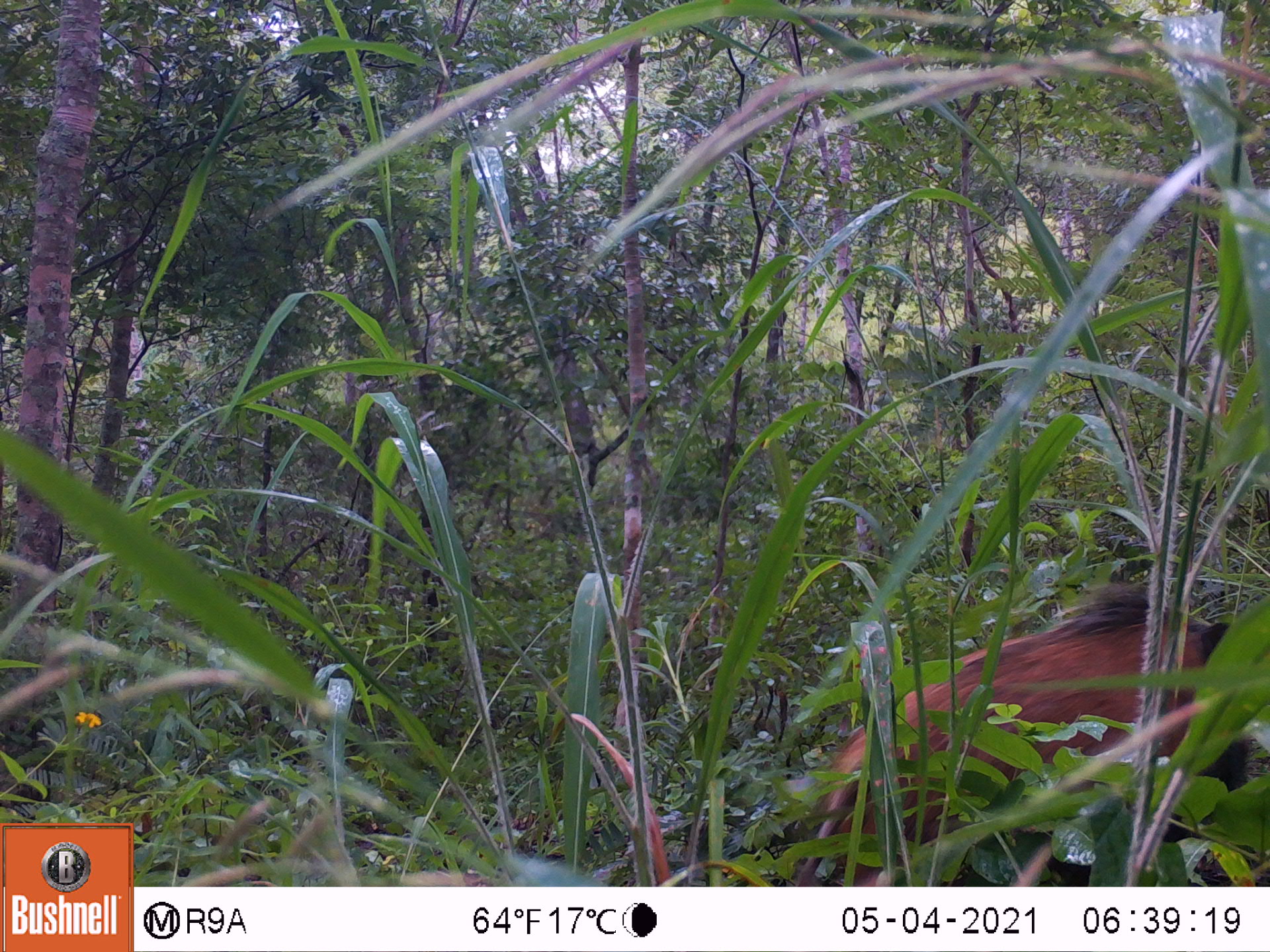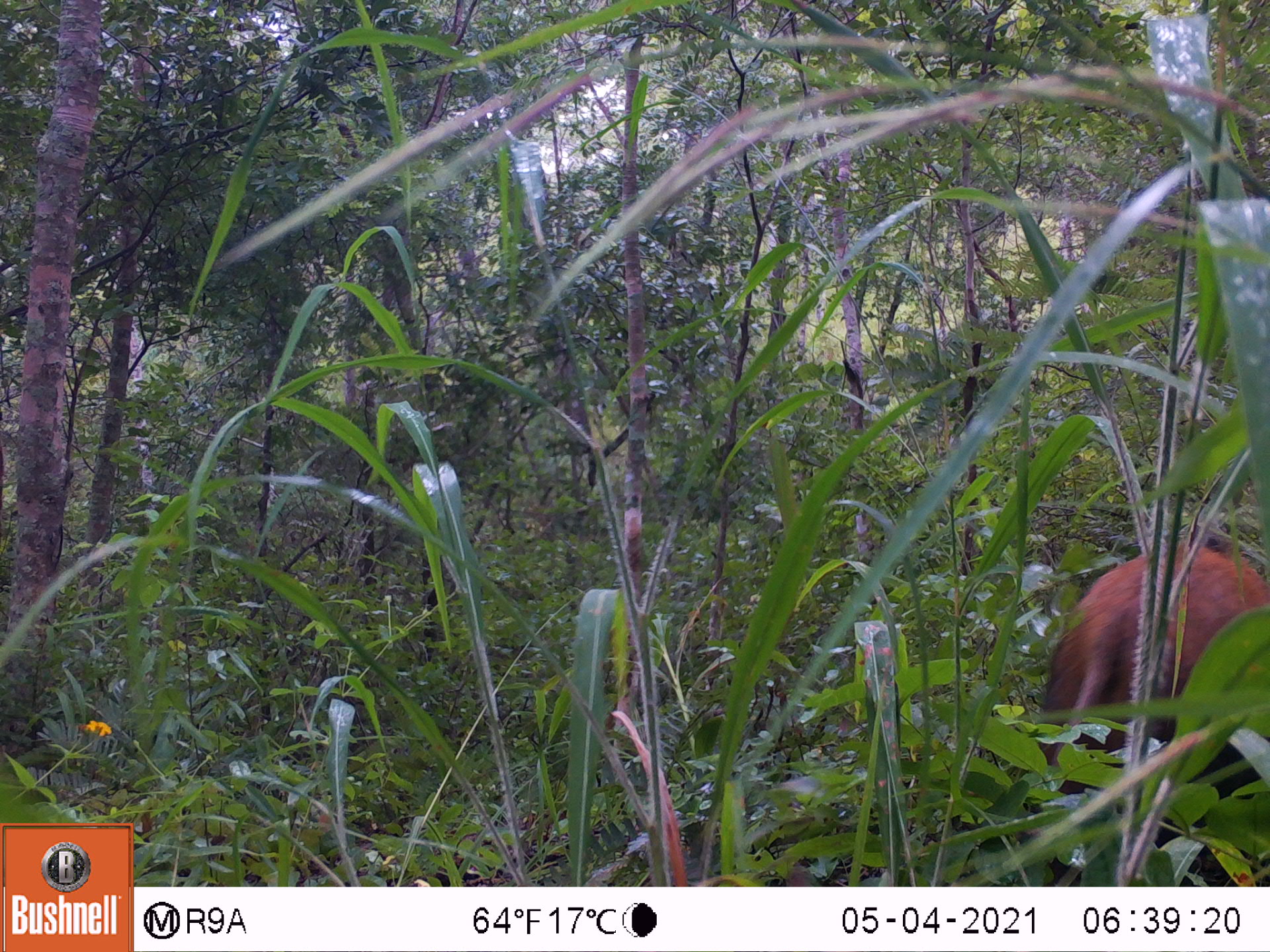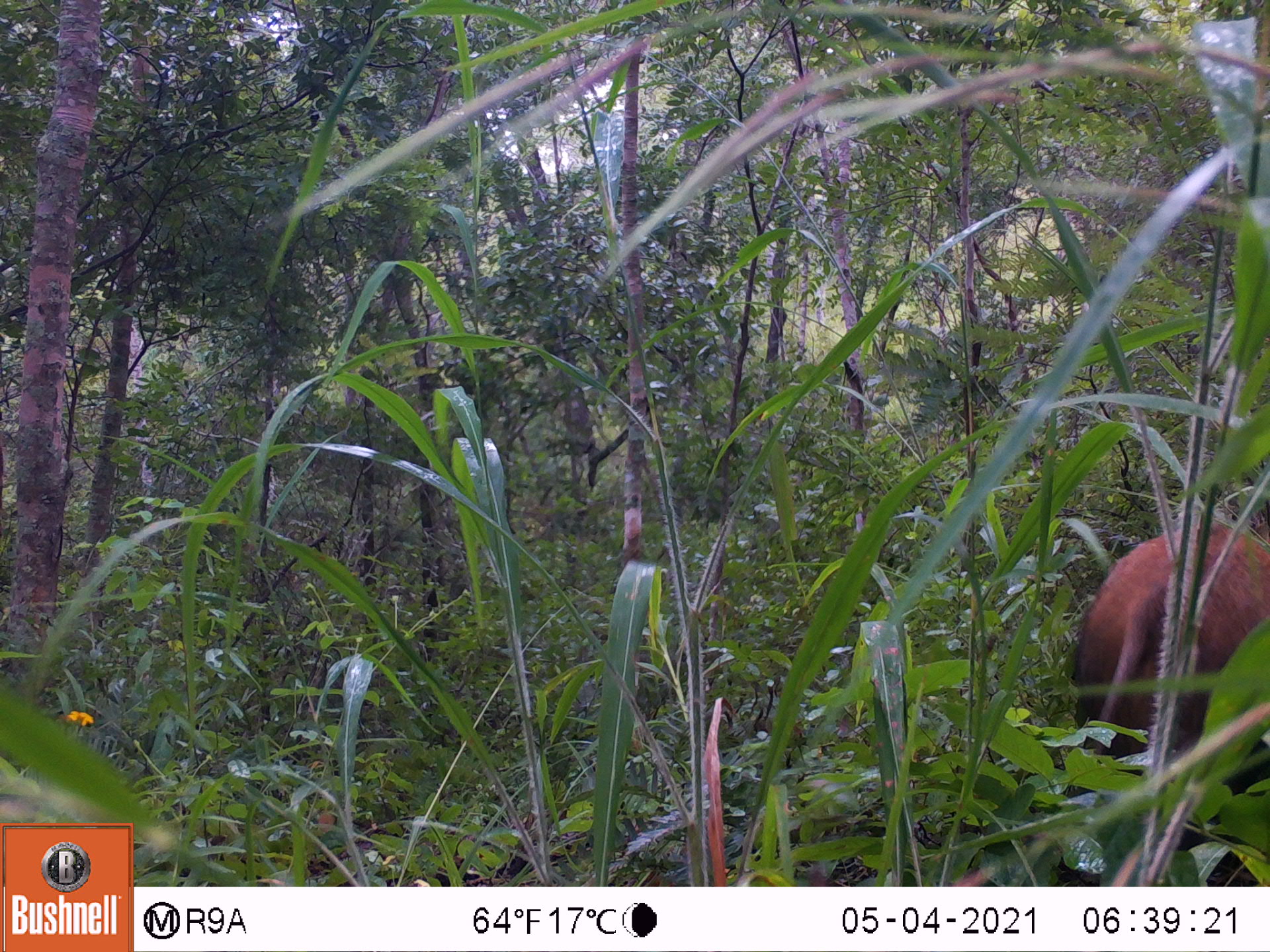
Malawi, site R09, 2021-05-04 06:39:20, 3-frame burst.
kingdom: Animalia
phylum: Chordata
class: Mammalia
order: Artiodactyla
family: Suidae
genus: Potamochoerus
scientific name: Potamochoerus larvatus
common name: bushpig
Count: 1.